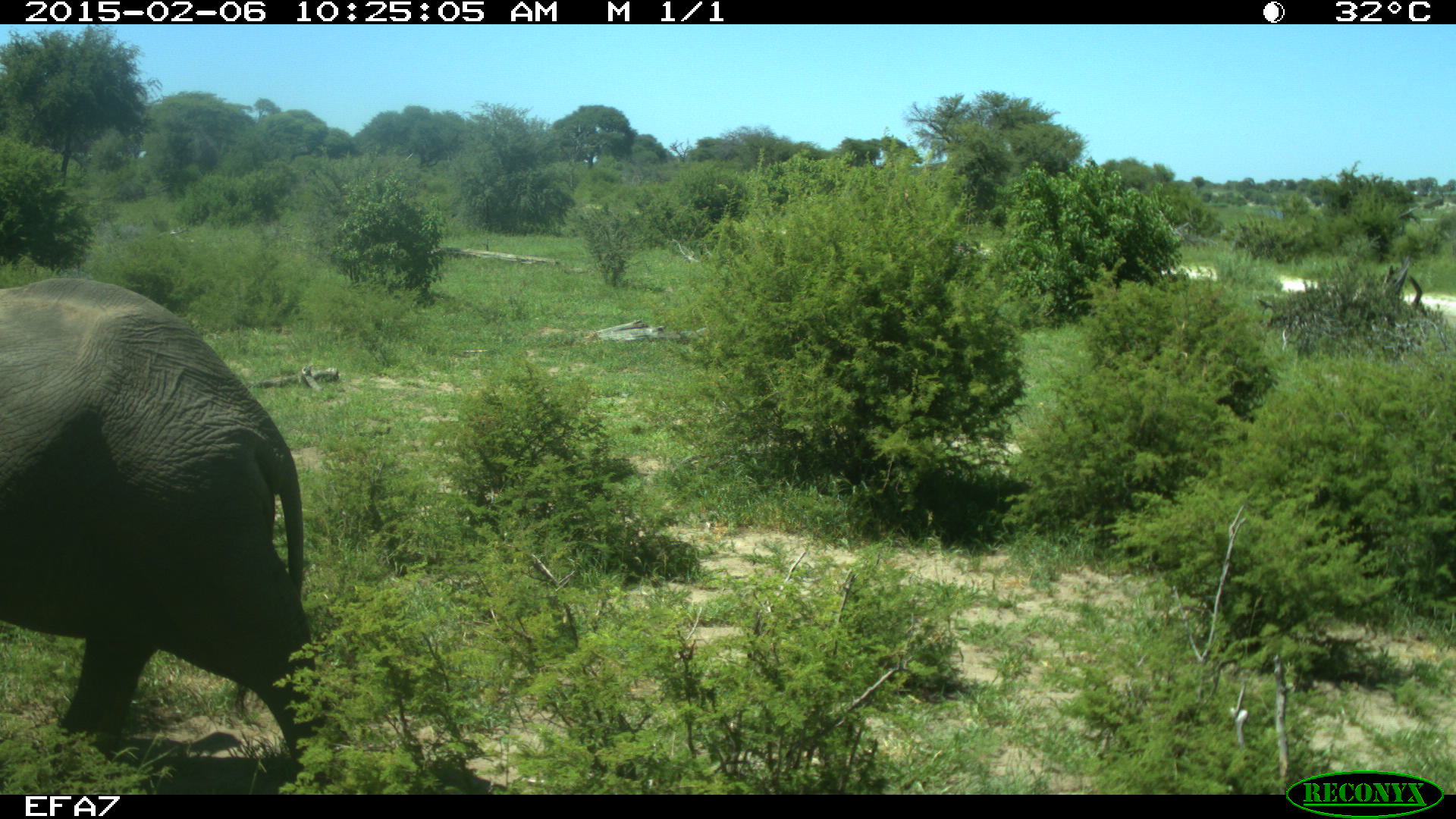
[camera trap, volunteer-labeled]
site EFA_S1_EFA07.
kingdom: Animalia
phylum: Chordata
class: Mammalia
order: Proboscidea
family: Elephantidae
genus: Loxodonta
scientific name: Loxodonta africana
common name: african bush elephant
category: elephant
Elephant (african bush elephant) (Loxodonta africana), count 1. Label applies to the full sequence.